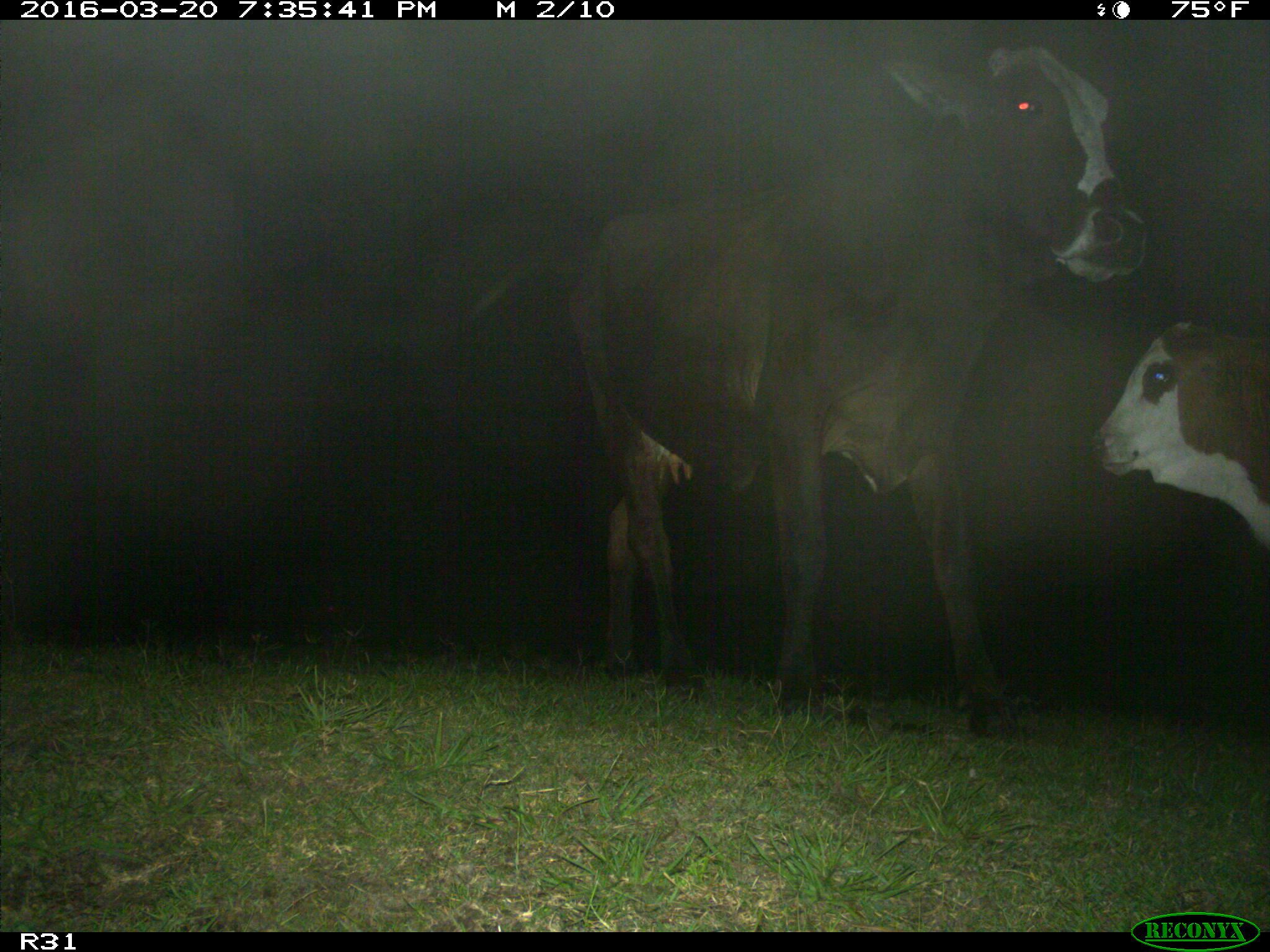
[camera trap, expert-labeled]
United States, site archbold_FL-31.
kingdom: Animalia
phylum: Chordata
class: Mammalia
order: Artiodactyla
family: Bovidae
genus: Bos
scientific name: Bos taurus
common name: domestic cow